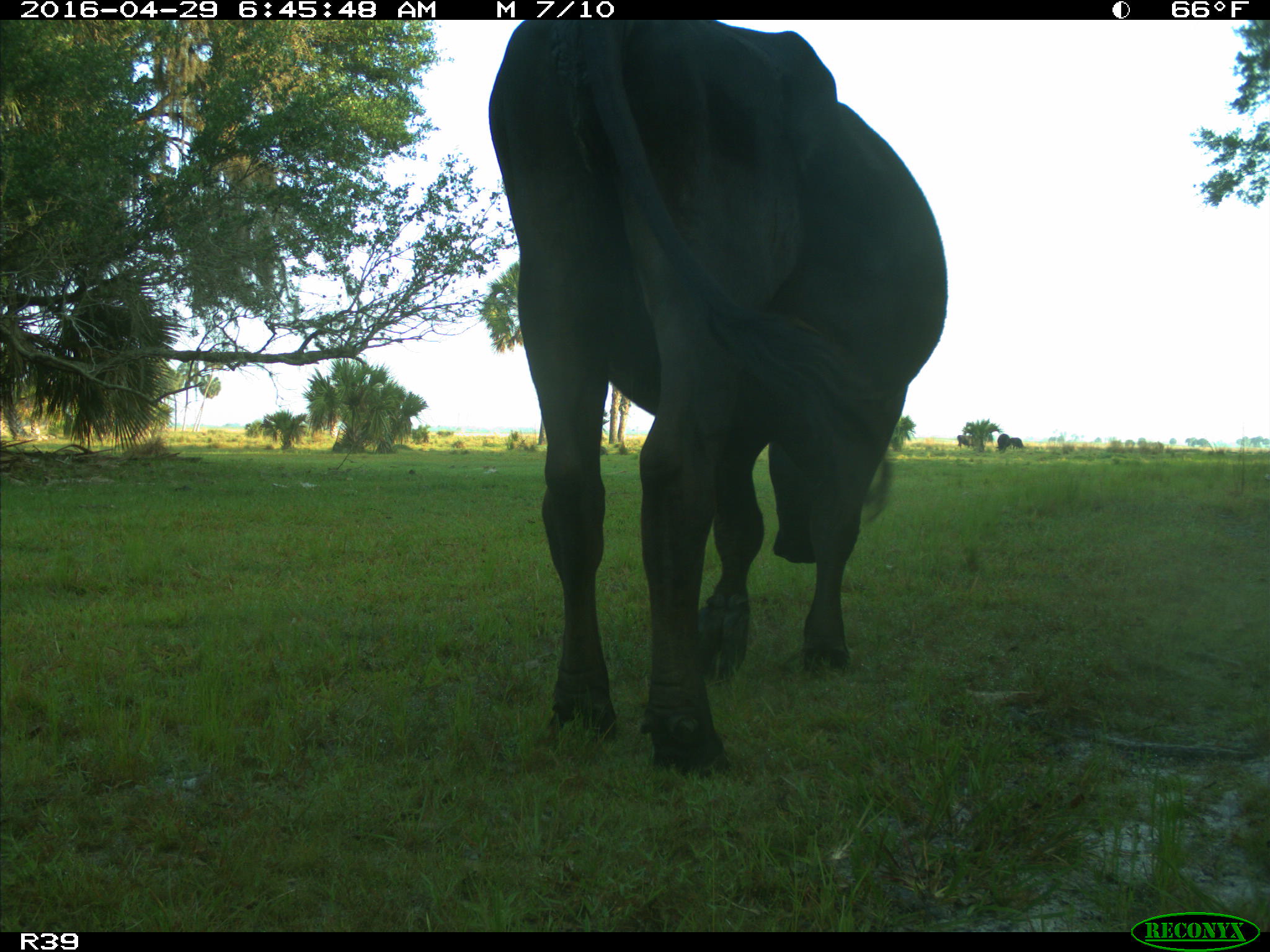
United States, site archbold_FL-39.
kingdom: Animalia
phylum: Chordata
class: Mammalia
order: Artiodactyla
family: Bovidae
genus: Bos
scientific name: Bos taurus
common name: domestic cow